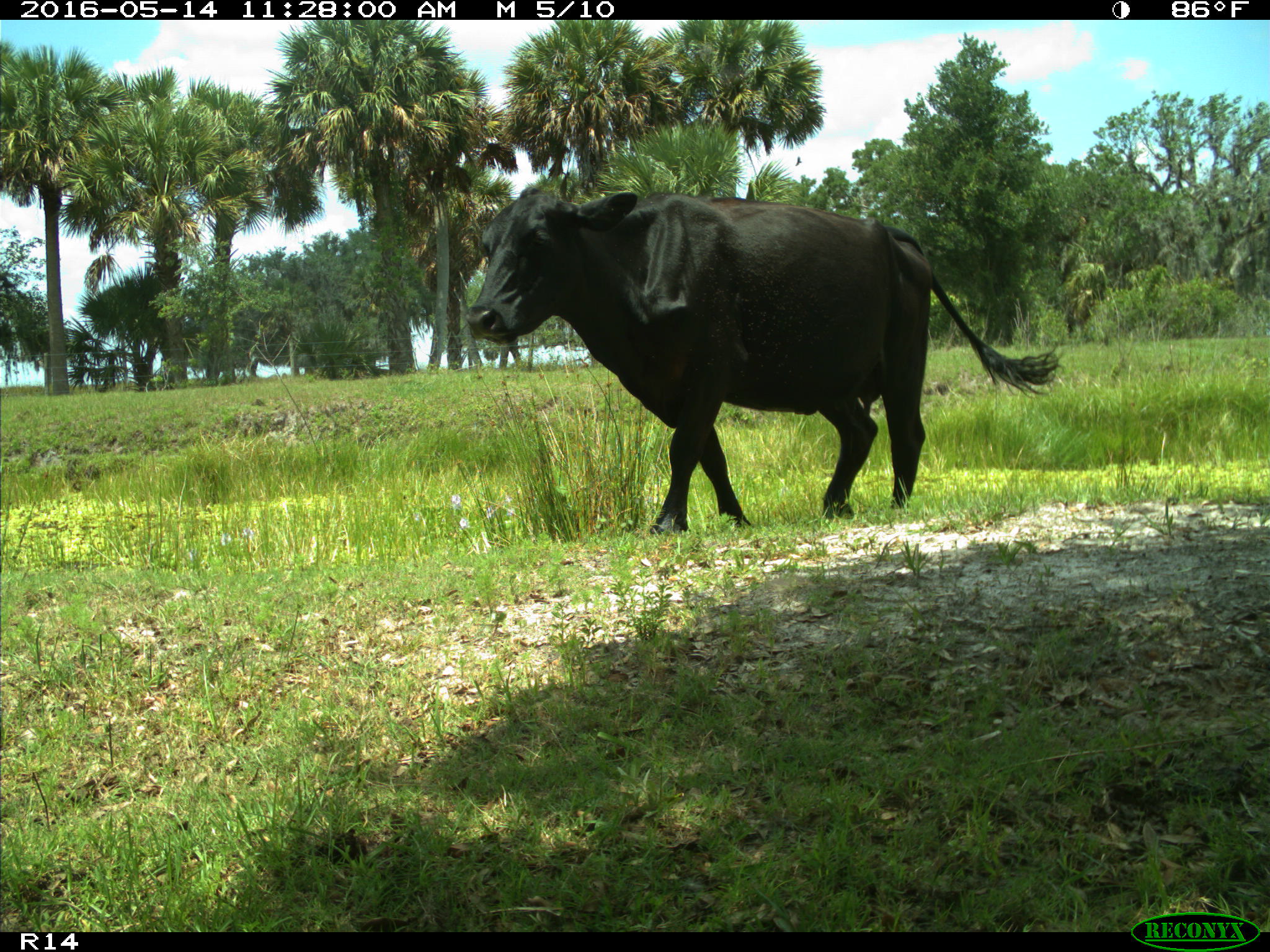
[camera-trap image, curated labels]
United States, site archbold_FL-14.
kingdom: Animalia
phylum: Chordata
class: Mammalia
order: Artiodactyla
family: Bovidae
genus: Bos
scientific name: Bos taurus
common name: domestic cow